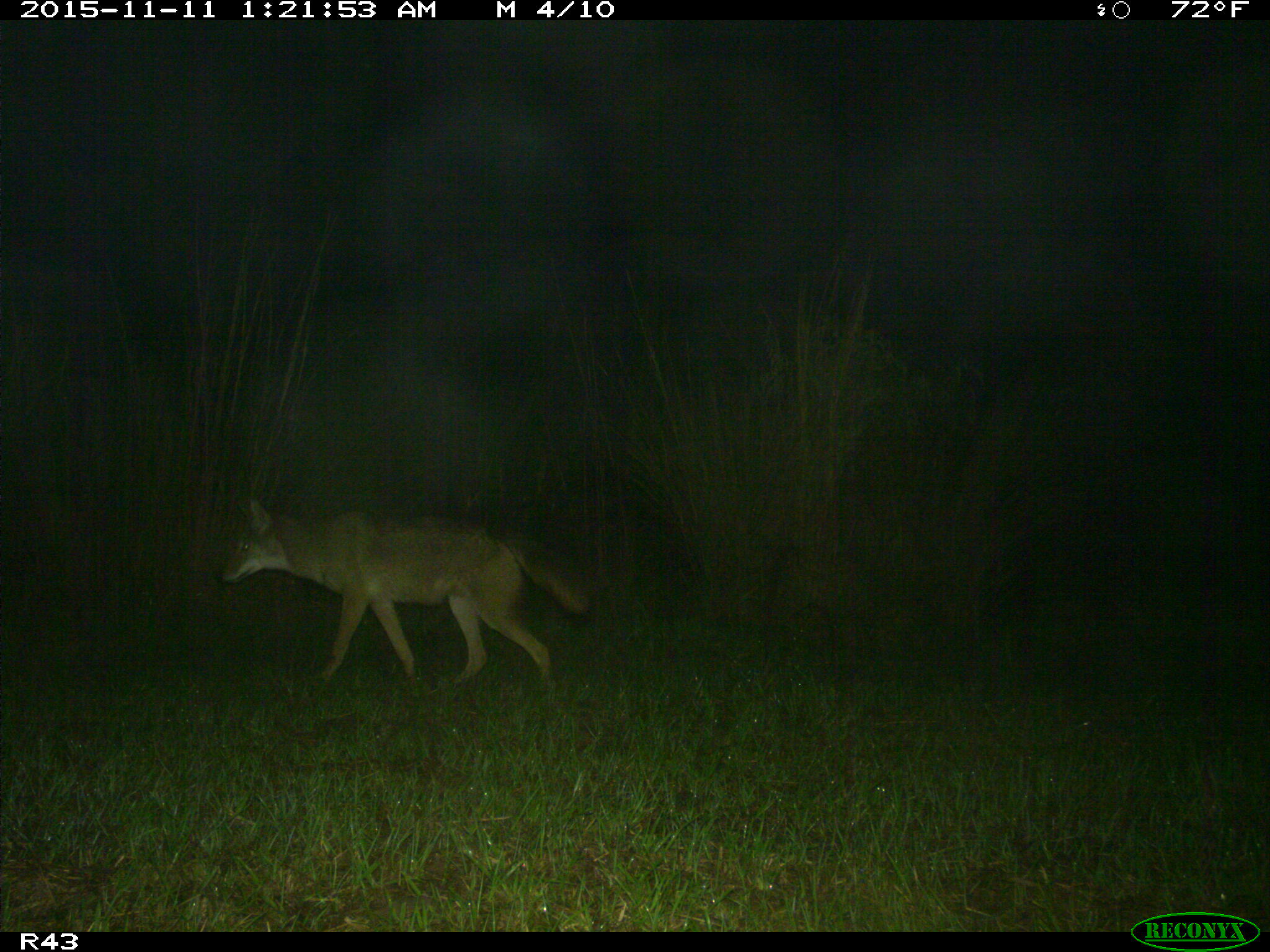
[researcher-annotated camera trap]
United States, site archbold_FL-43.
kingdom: Animalia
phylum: Chordata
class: Mammalia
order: Carnivora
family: Canidae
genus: Canis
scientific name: Canis latrans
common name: coyote